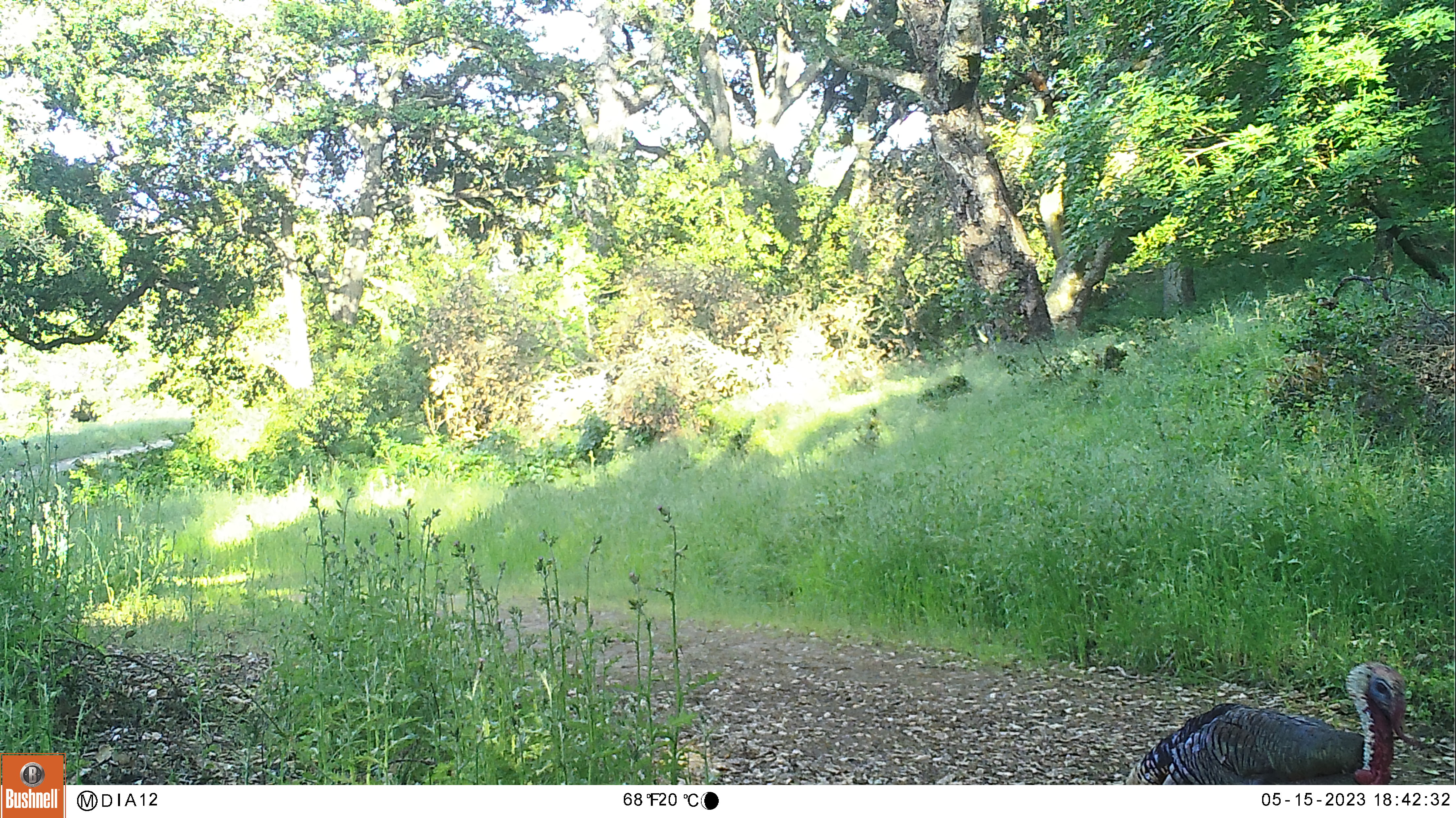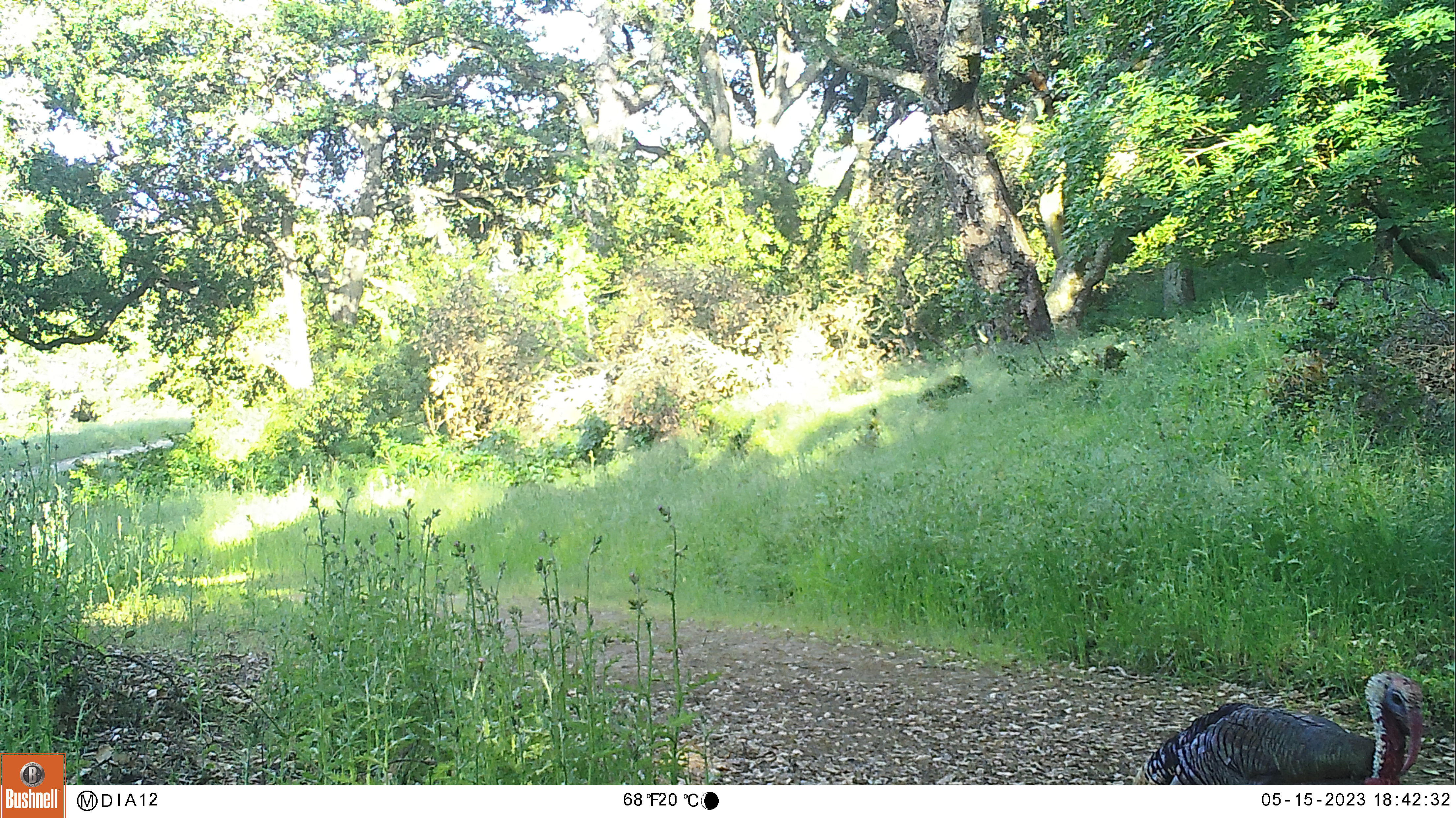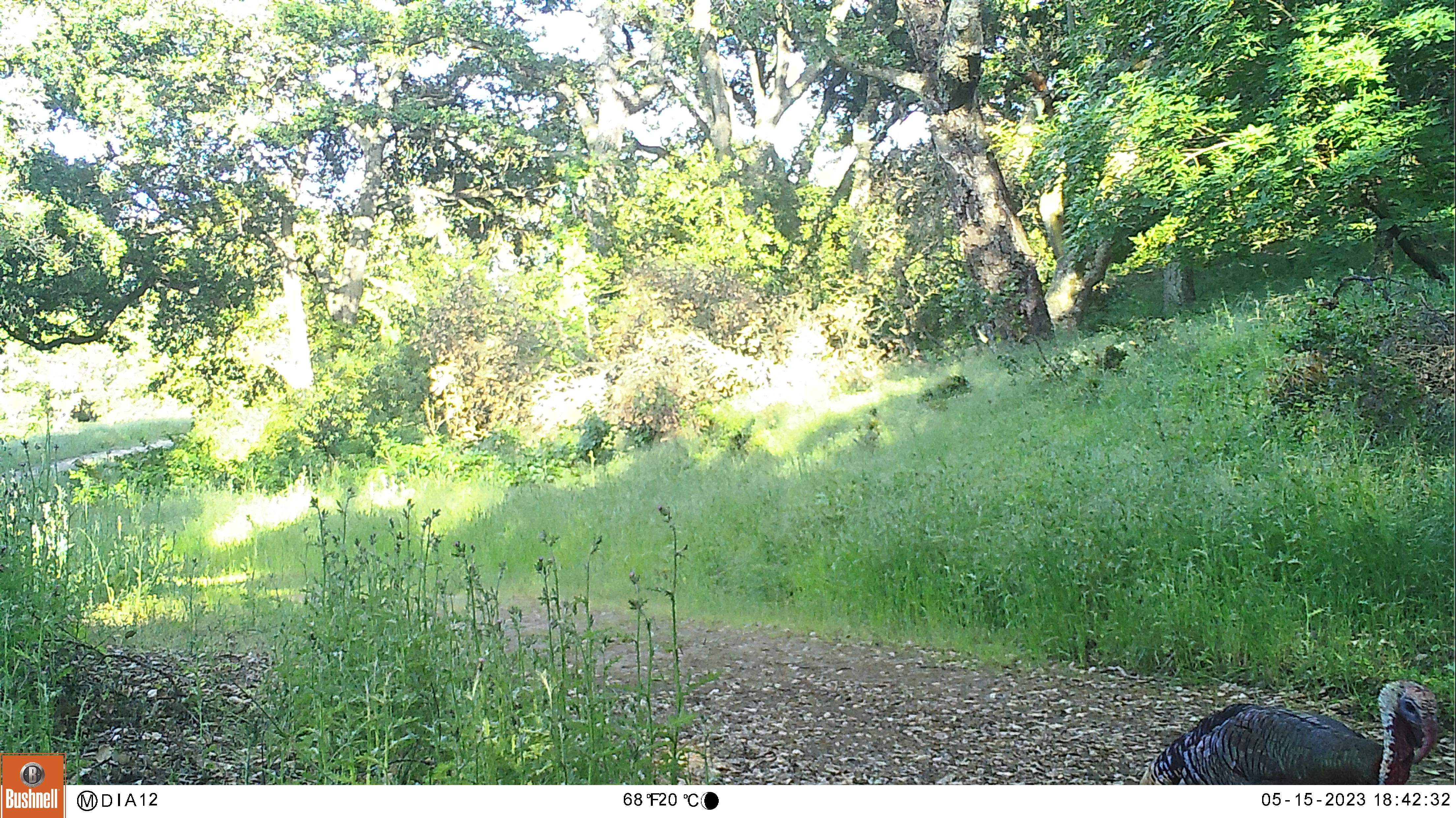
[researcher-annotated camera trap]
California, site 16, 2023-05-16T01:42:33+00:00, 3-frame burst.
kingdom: Animalia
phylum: Chordata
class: Aves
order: Galliformes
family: Phasianidae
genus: Meleagris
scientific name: Meleagris gallopavo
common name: turkey